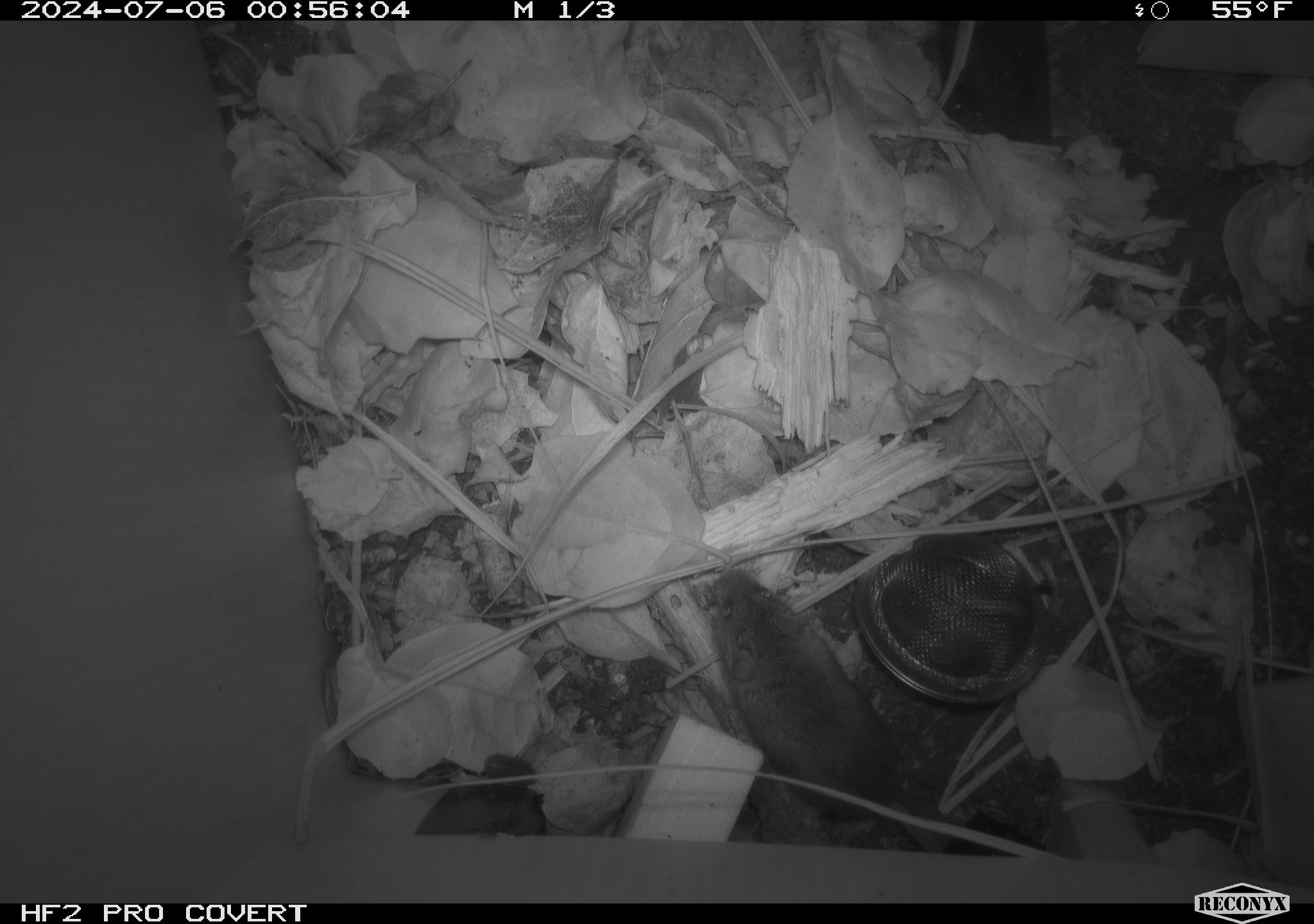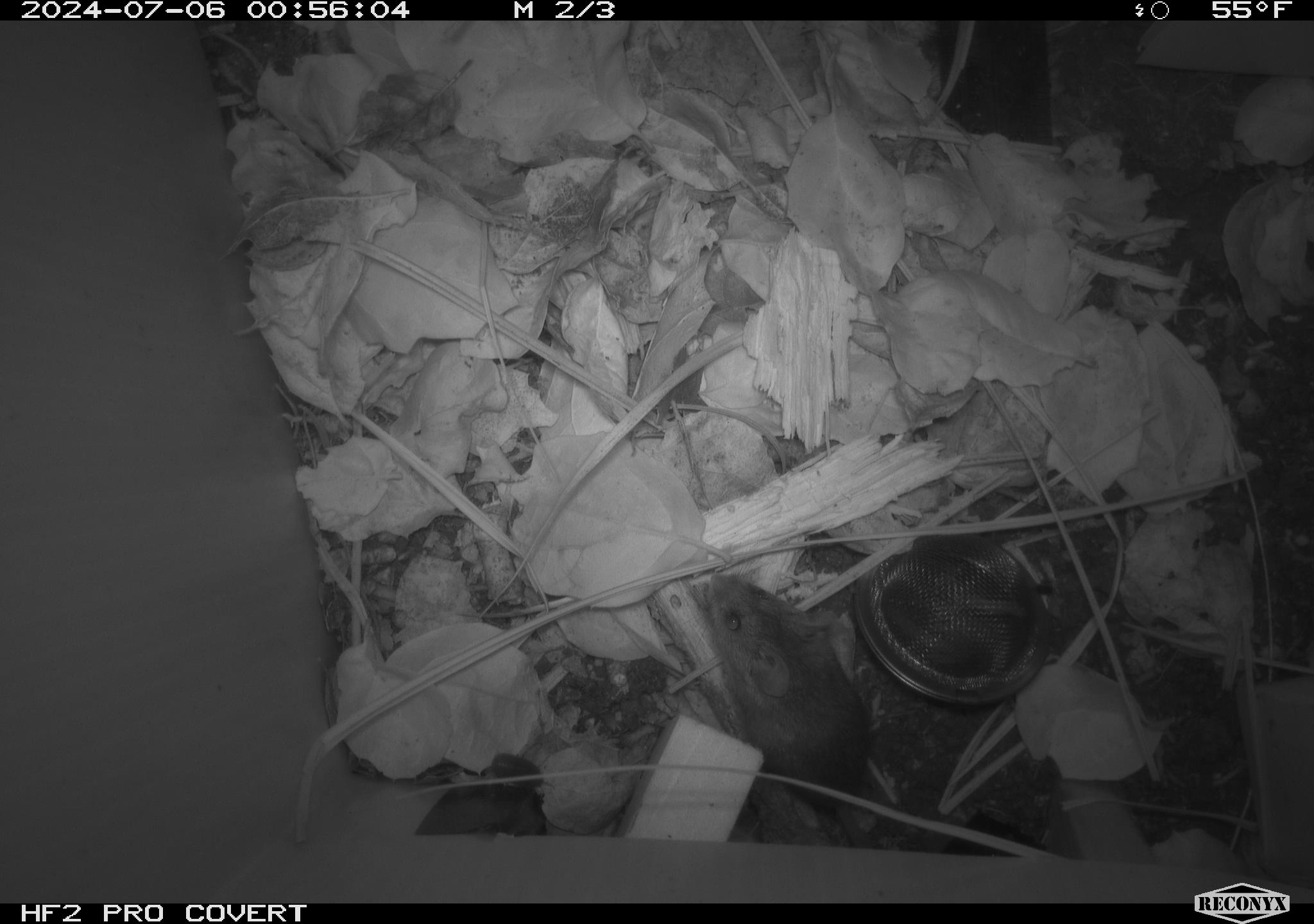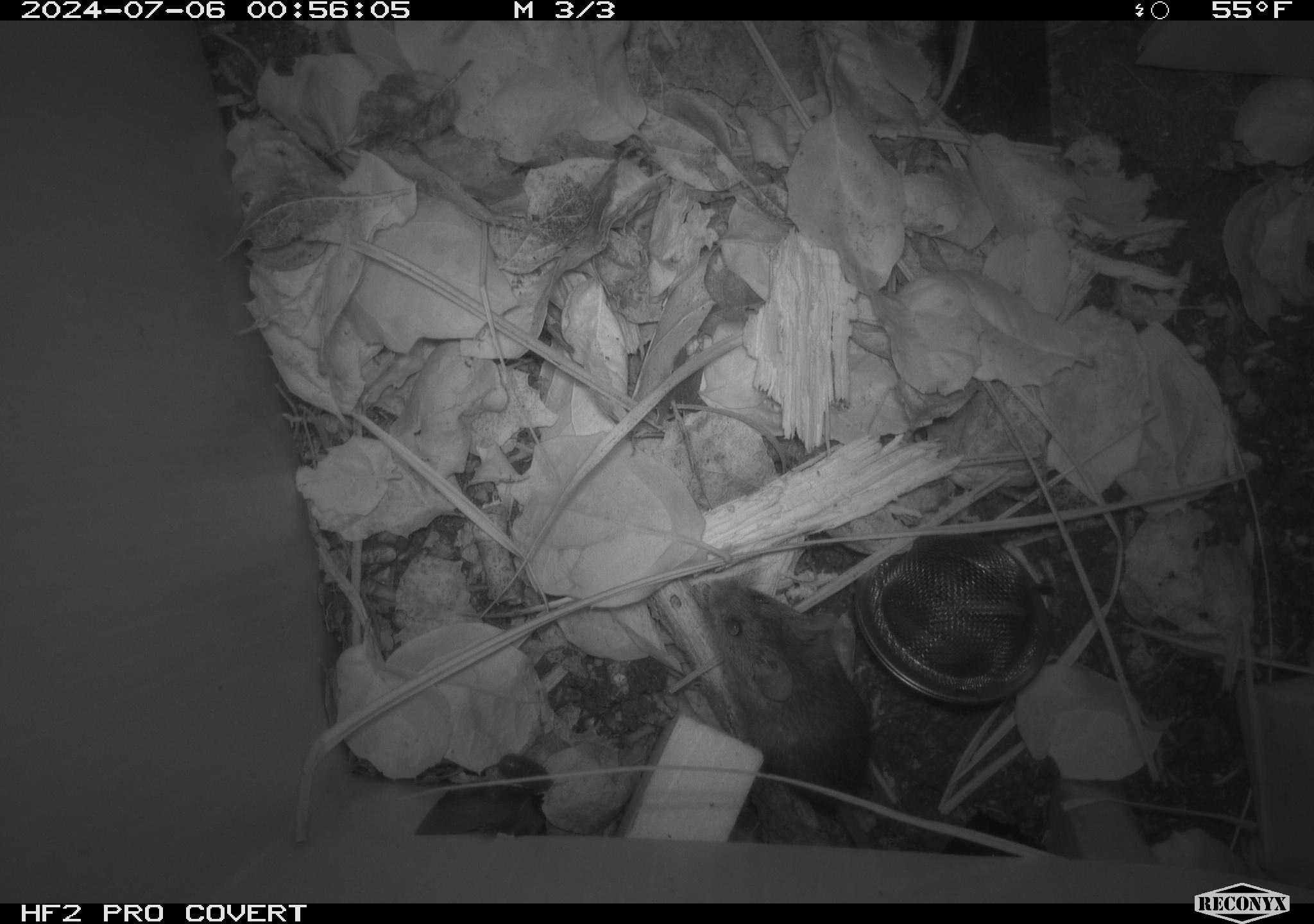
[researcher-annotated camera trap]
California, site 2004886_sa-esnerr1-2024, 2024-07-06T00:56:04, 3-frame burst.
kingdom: Animalia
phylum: Chordata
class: Mammalia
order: Rodentia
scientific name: Rodentia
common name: rodent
Rodent (Rodentia).